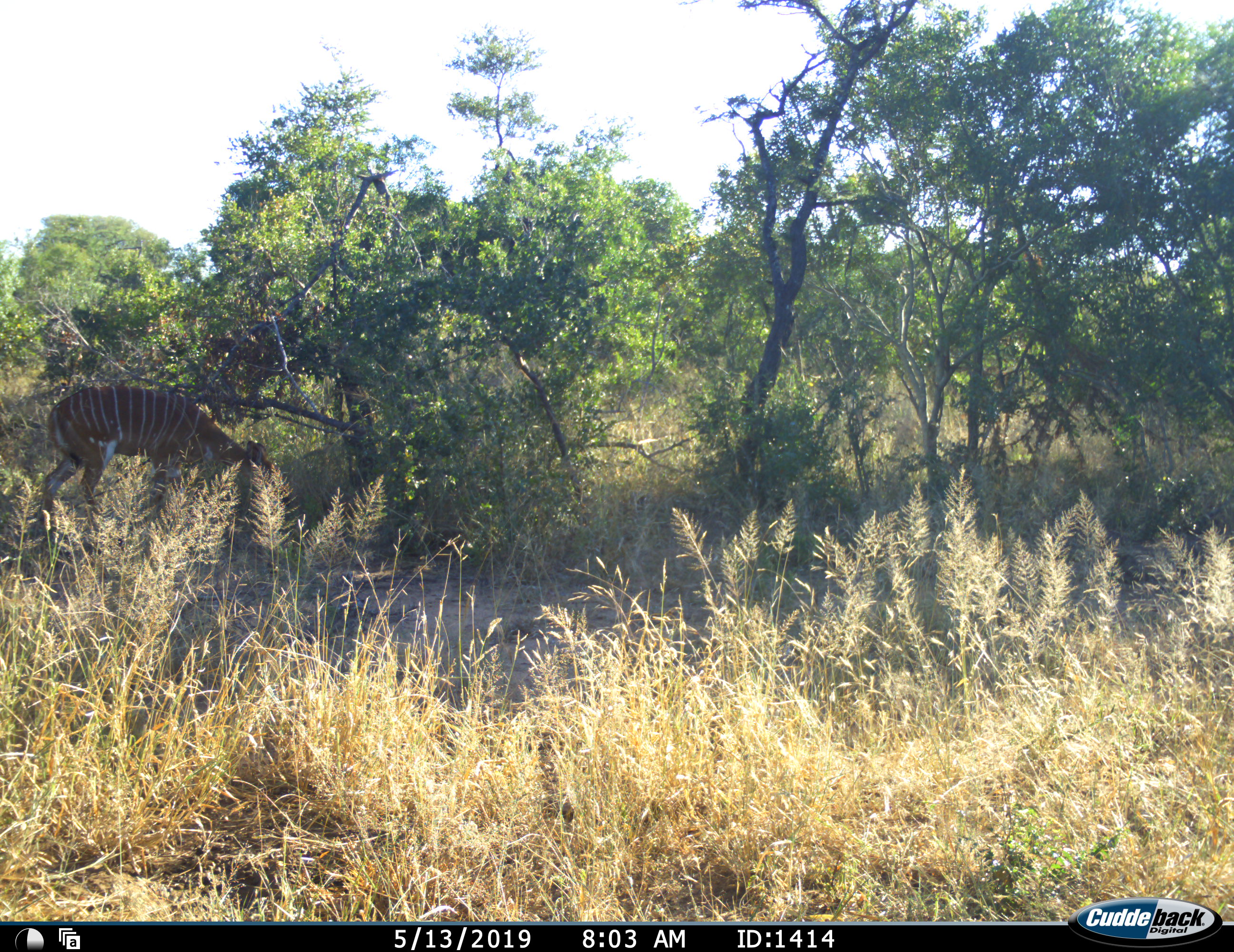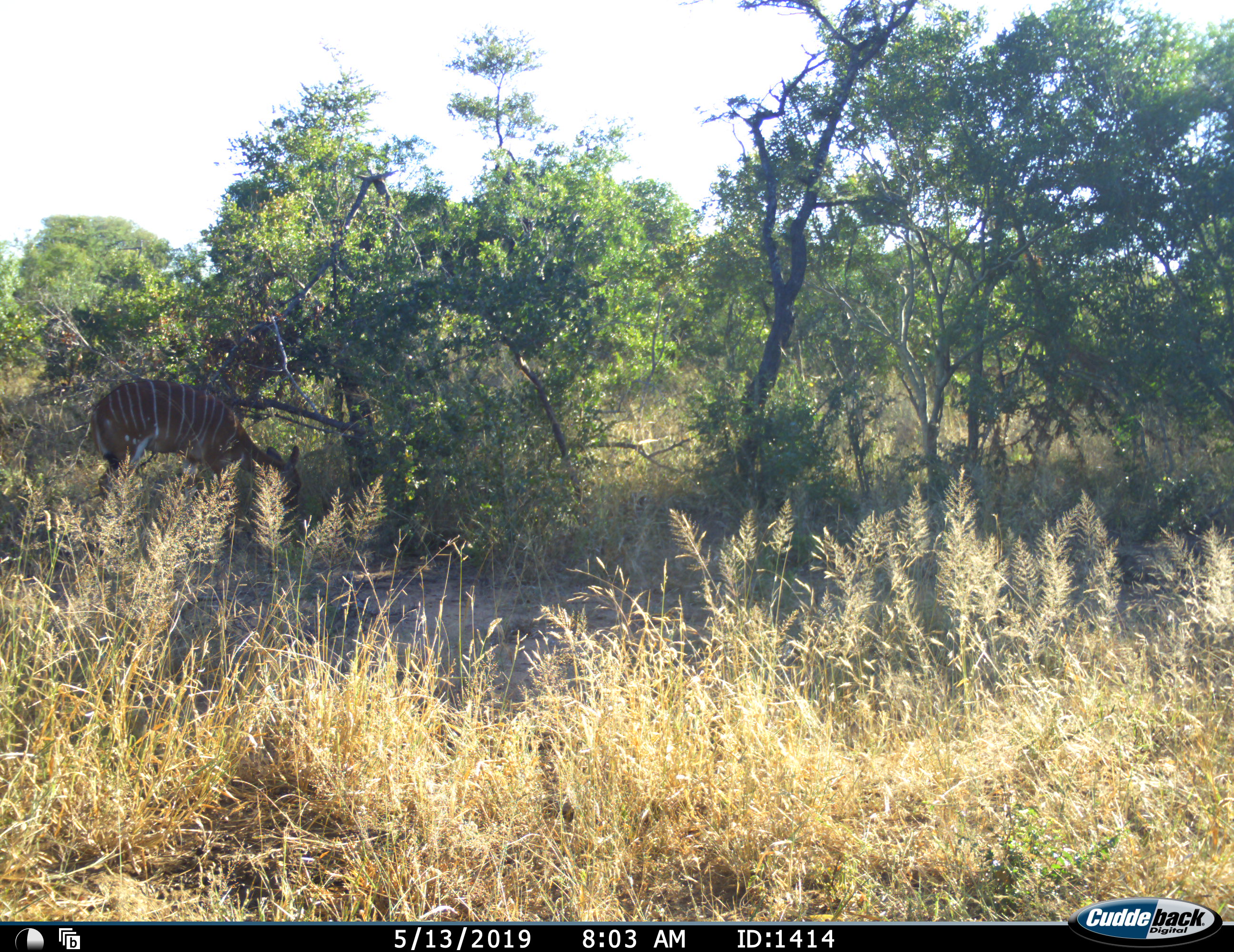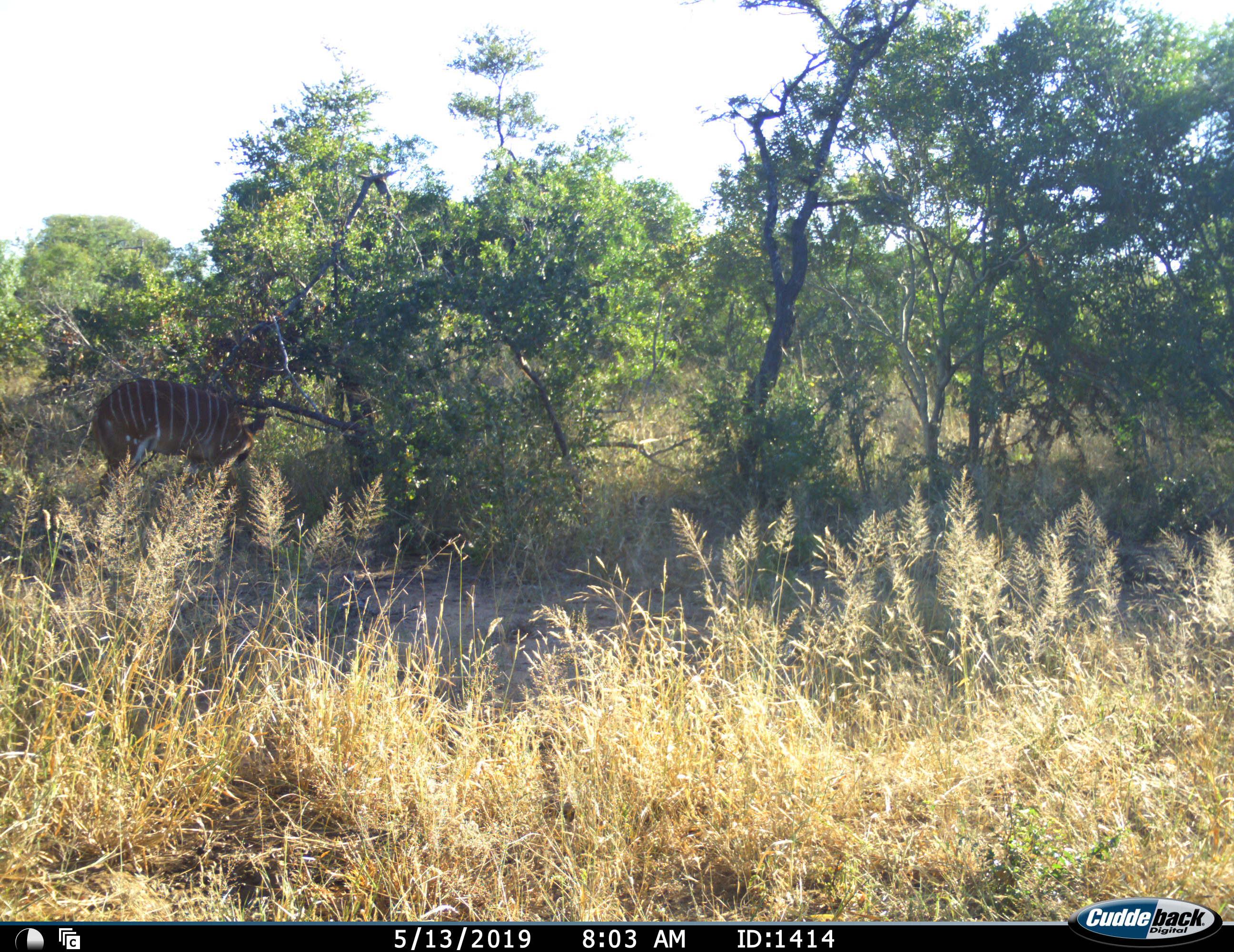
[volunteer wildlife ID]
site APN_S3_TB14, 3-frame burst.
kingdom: Animalia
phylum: Chordata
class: Mammalia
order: Artiodactyla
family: Bovidae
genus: Tragelaphus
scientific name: Tragelaphus angasii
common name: nyala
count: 1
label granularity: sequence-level